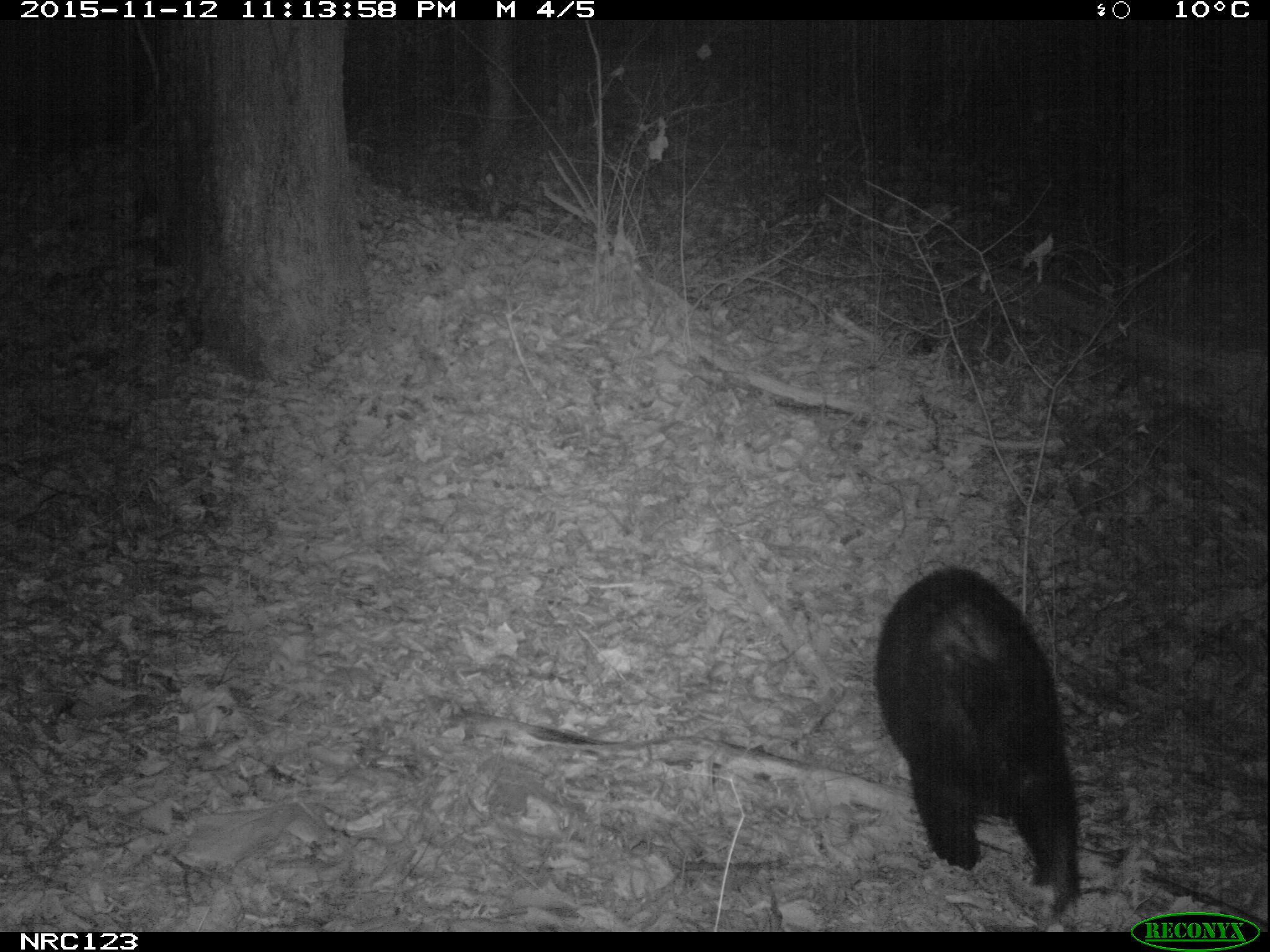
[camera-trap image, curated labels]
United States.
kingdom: Animalia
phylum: Chordata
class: Mammalia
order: Carnivora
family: Ursidae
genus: Ursus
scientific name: Ursus americanus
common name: american black bear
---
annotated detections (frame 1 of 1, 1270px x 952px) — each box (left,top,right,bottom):
American Black Bear: (868,564,1093,908)